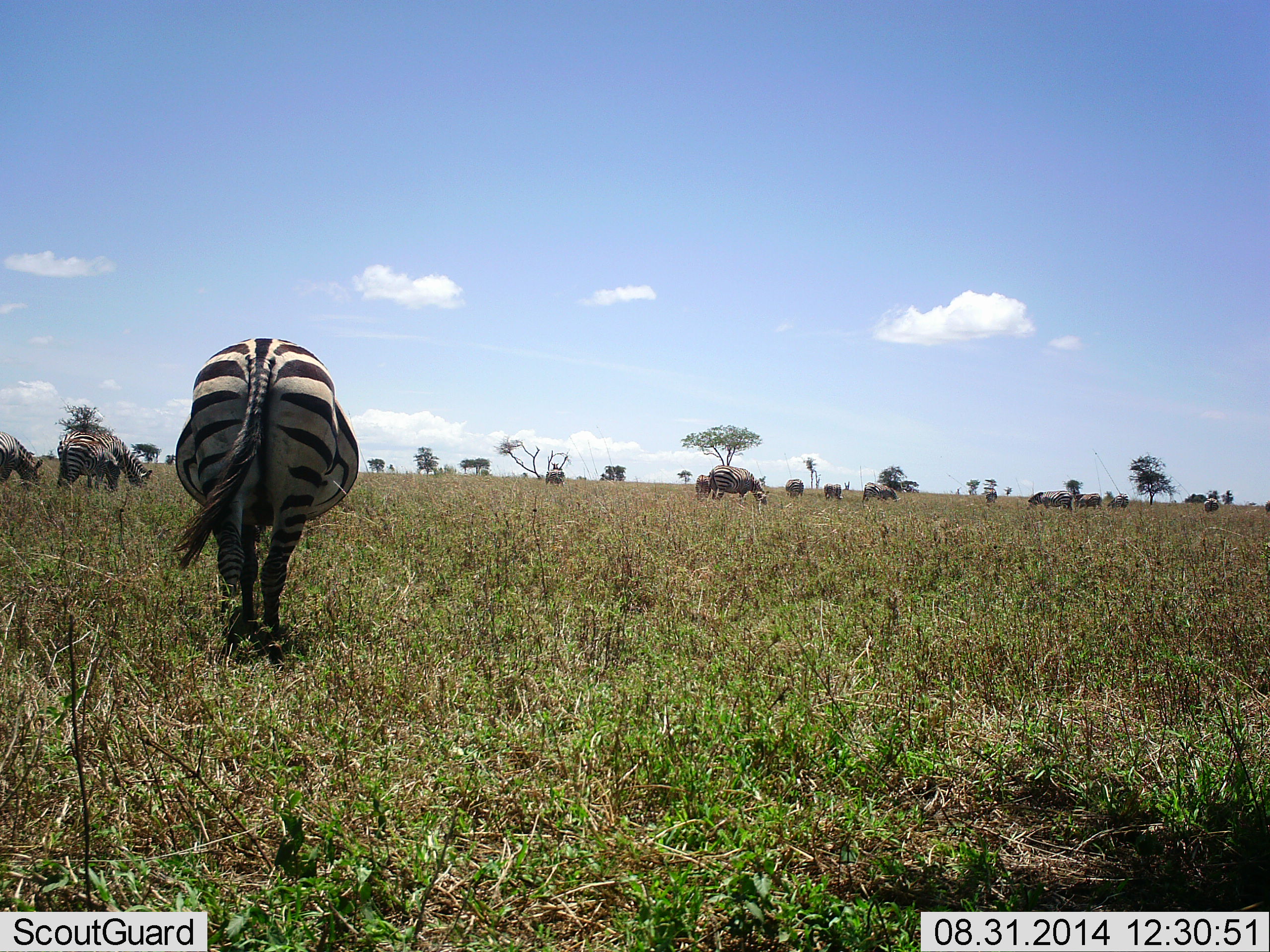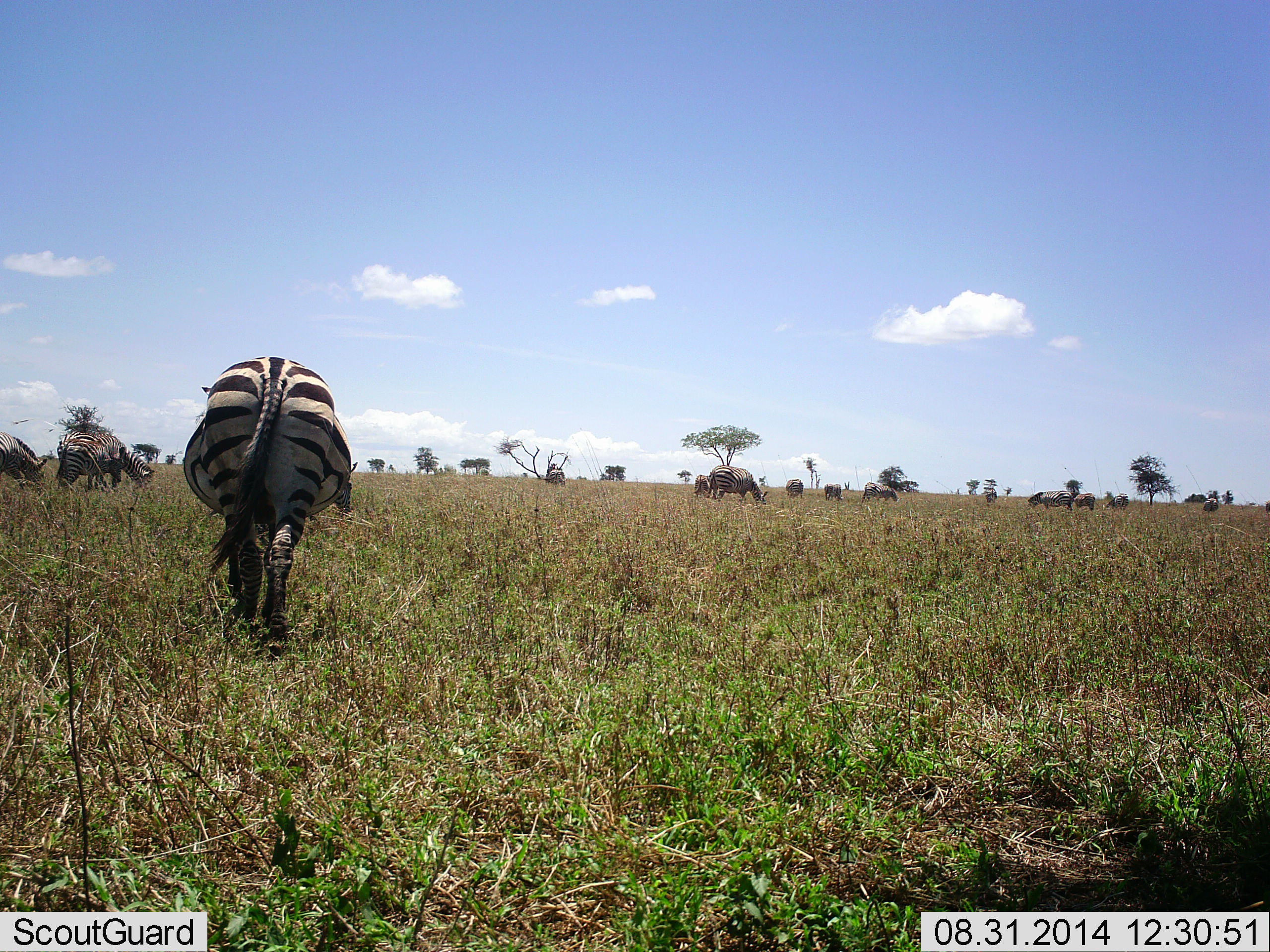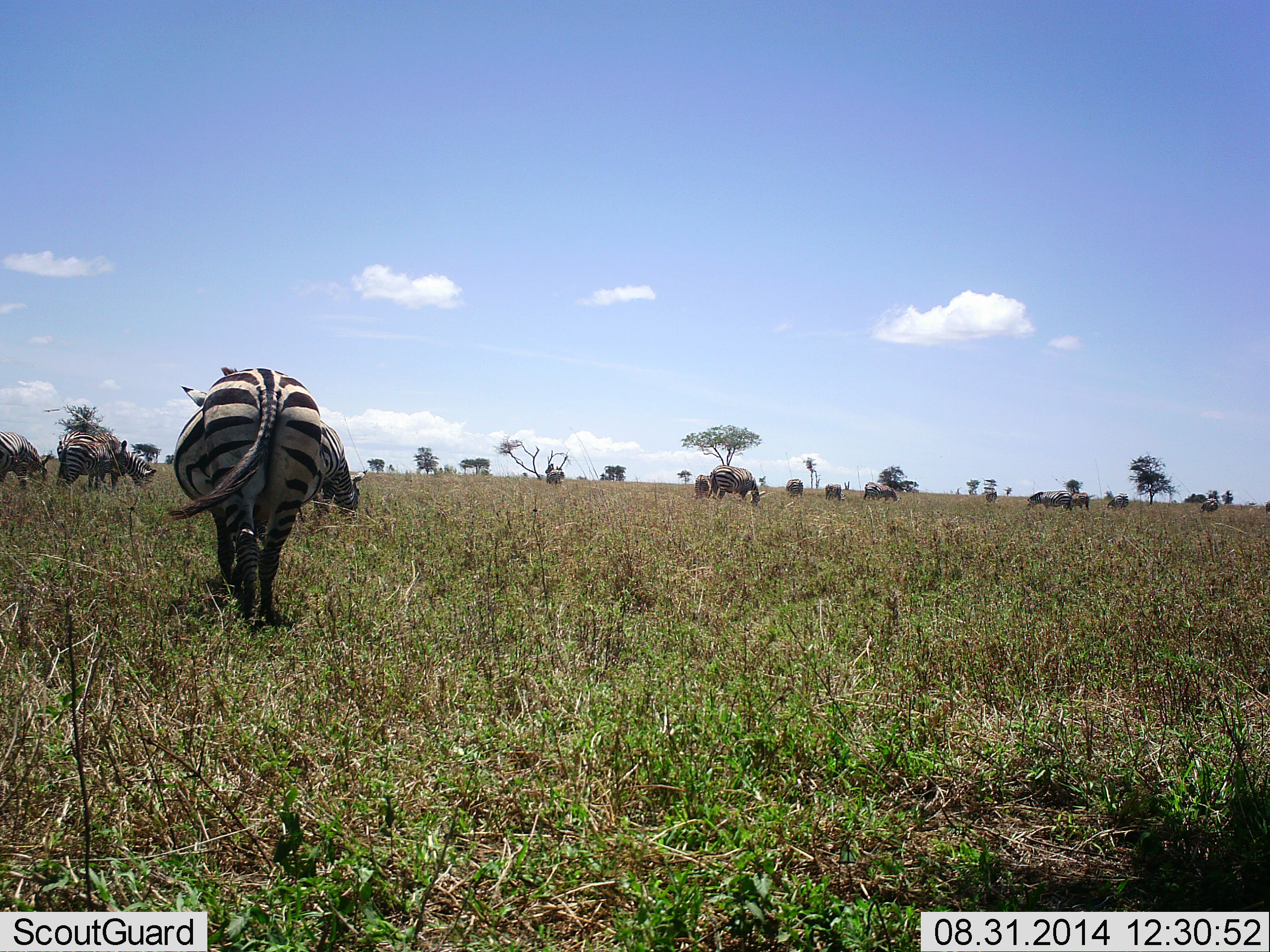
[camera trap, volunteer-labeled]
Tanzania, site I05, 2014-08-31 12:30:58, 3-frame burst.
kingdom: Animalia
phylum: Chordata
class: Mammalia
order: Perissodactyla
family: Equidae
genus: Equus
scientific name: Equus quagga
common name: plains zebra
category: zebra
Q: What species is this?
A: Zebra (plains zebra) (Equus quagga).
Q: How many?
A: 11-50.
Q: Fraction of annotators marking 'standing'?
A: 45%.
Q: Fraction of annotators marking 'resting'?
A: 0%.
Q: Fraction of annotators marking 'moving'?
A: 82%.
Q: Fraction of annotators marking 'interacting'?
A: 0%.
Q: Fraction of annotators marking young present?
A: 18%.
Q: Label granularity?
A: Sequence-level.